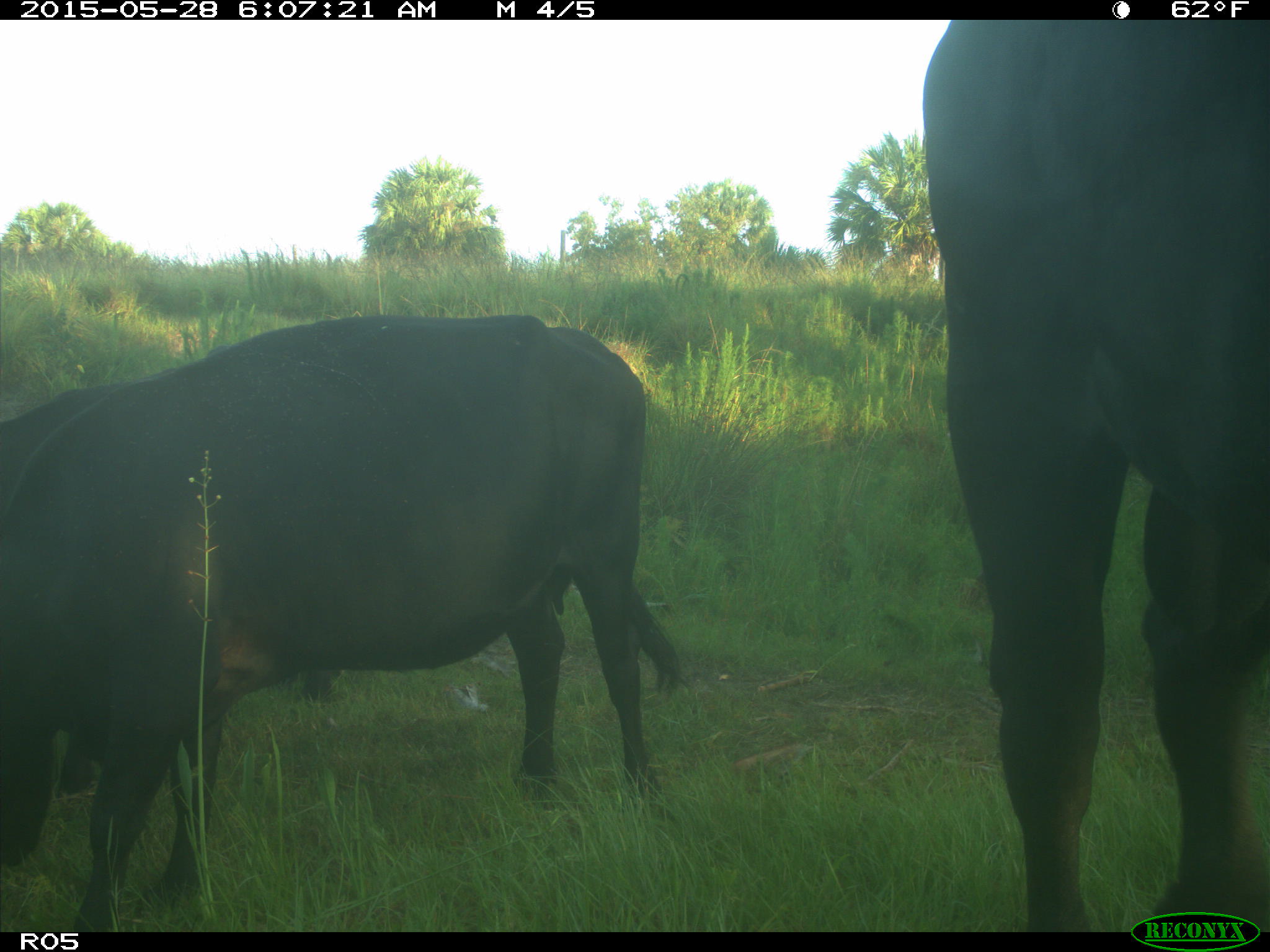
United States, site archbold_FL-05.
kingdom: Animalia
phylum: Chordata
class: Mammalia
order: Artiodactyla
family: Bovidae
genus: Bos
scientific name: Bos taurus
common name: domestic cow